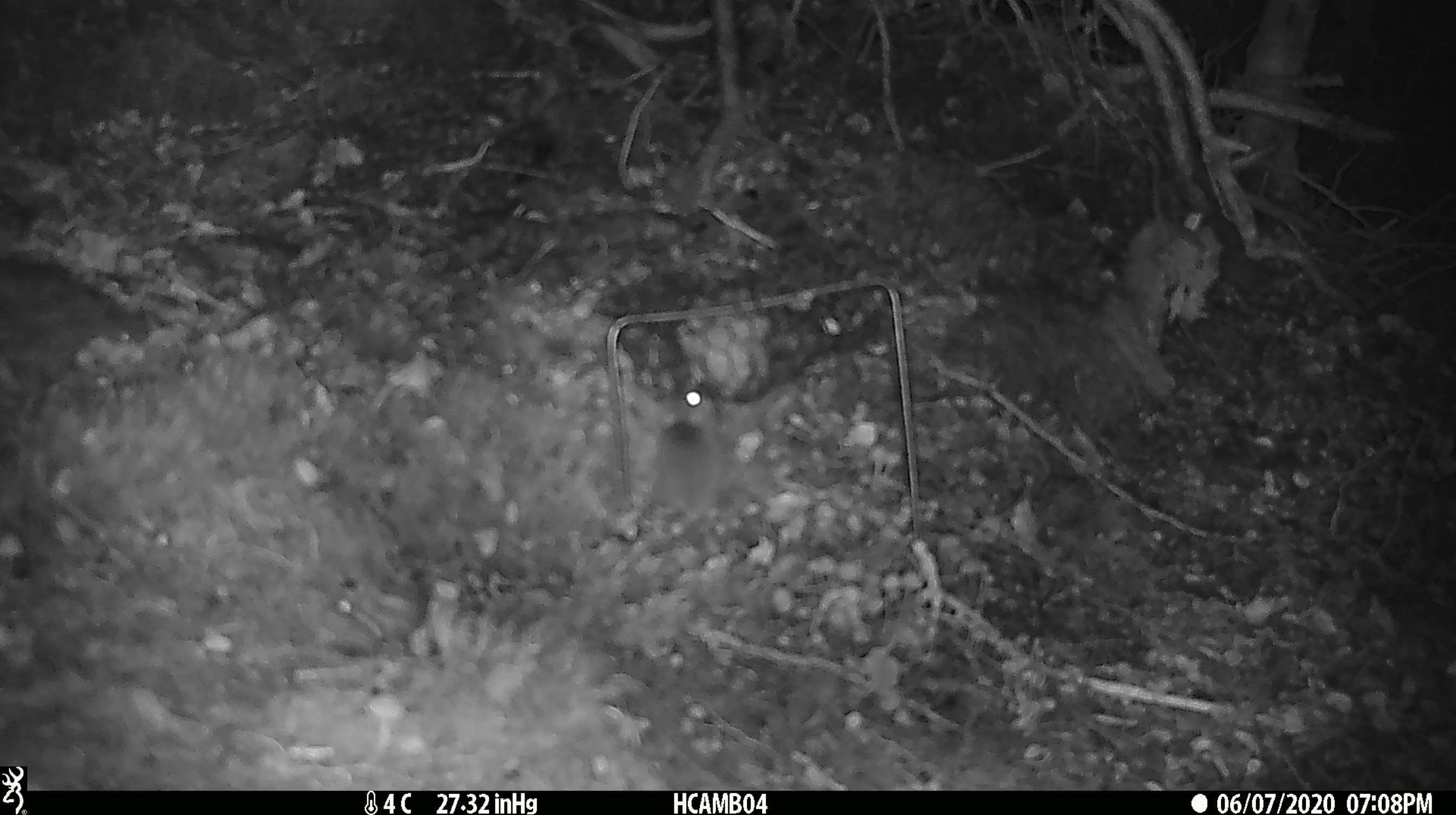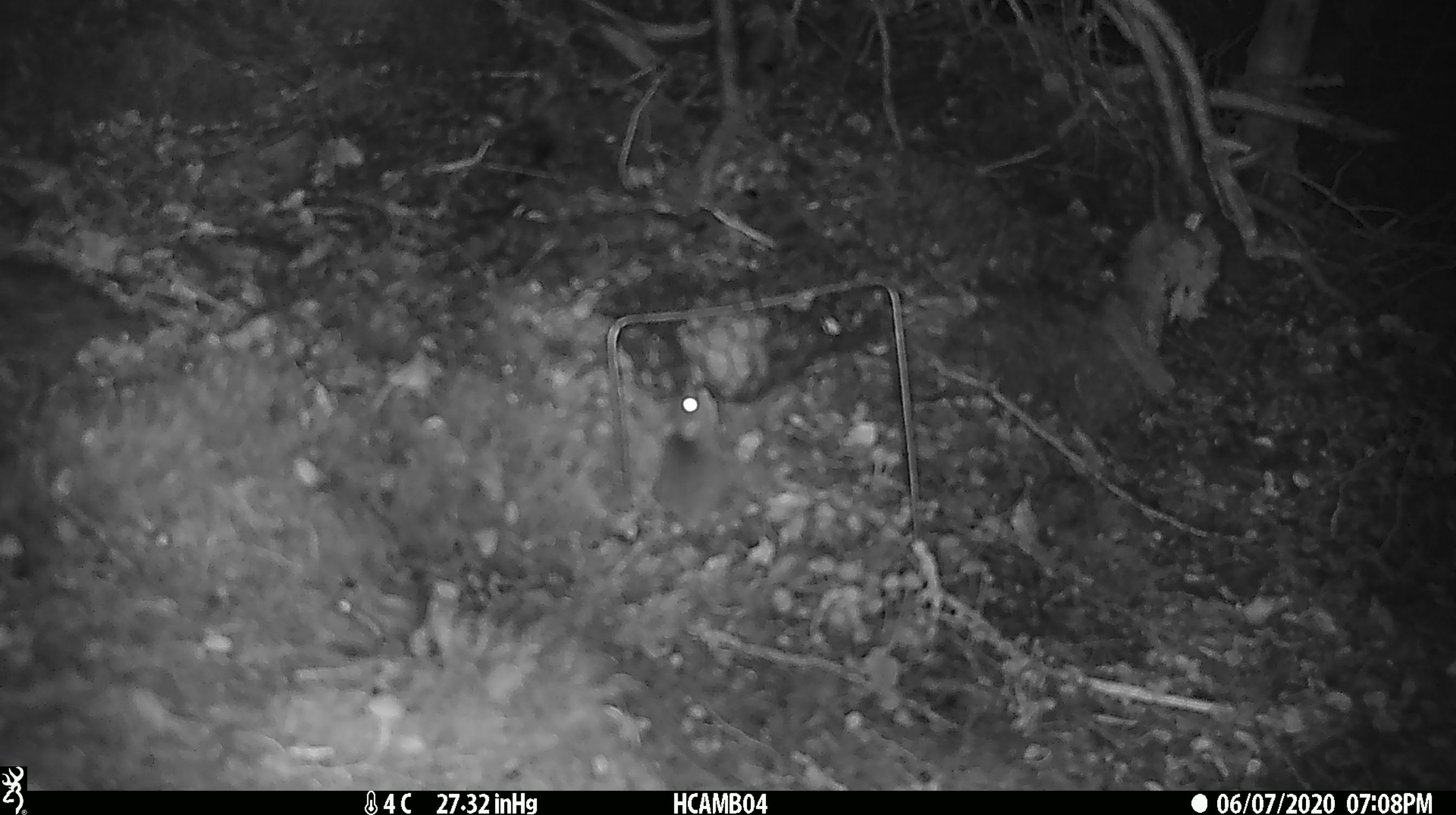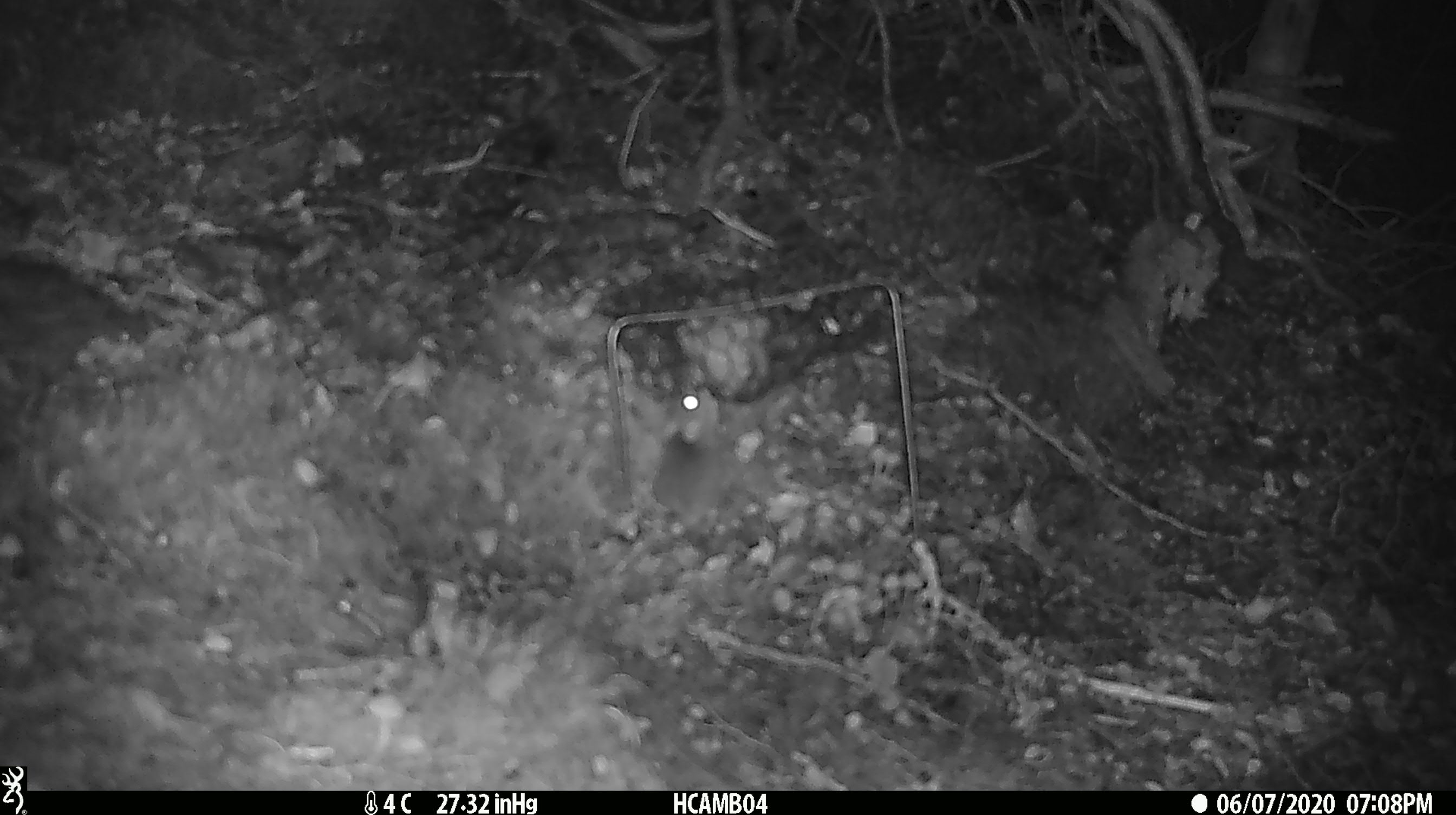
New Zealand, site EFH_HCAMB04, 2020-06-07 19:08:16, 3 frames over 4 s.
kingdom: Animalia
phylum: Chordata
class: Mammalia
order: Rodentia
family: Muridae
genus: Mus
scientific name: Mus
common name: mouse